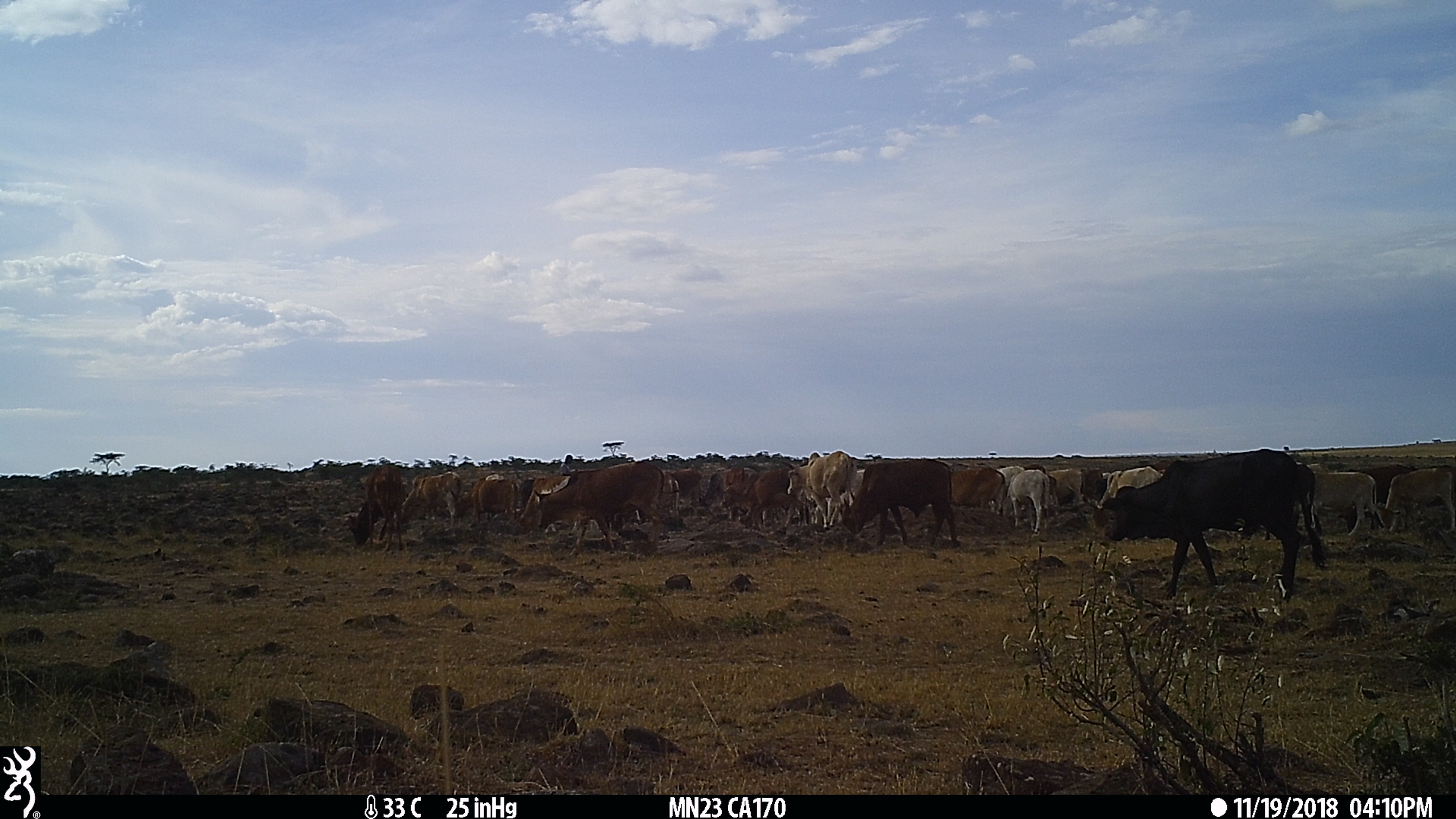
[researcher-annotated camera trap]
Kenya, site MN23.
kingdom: Animalia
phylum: Chordata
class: Mammalia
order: Artiodactyla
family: Bovidae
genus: Bos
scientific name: Bos taurus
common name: cattle